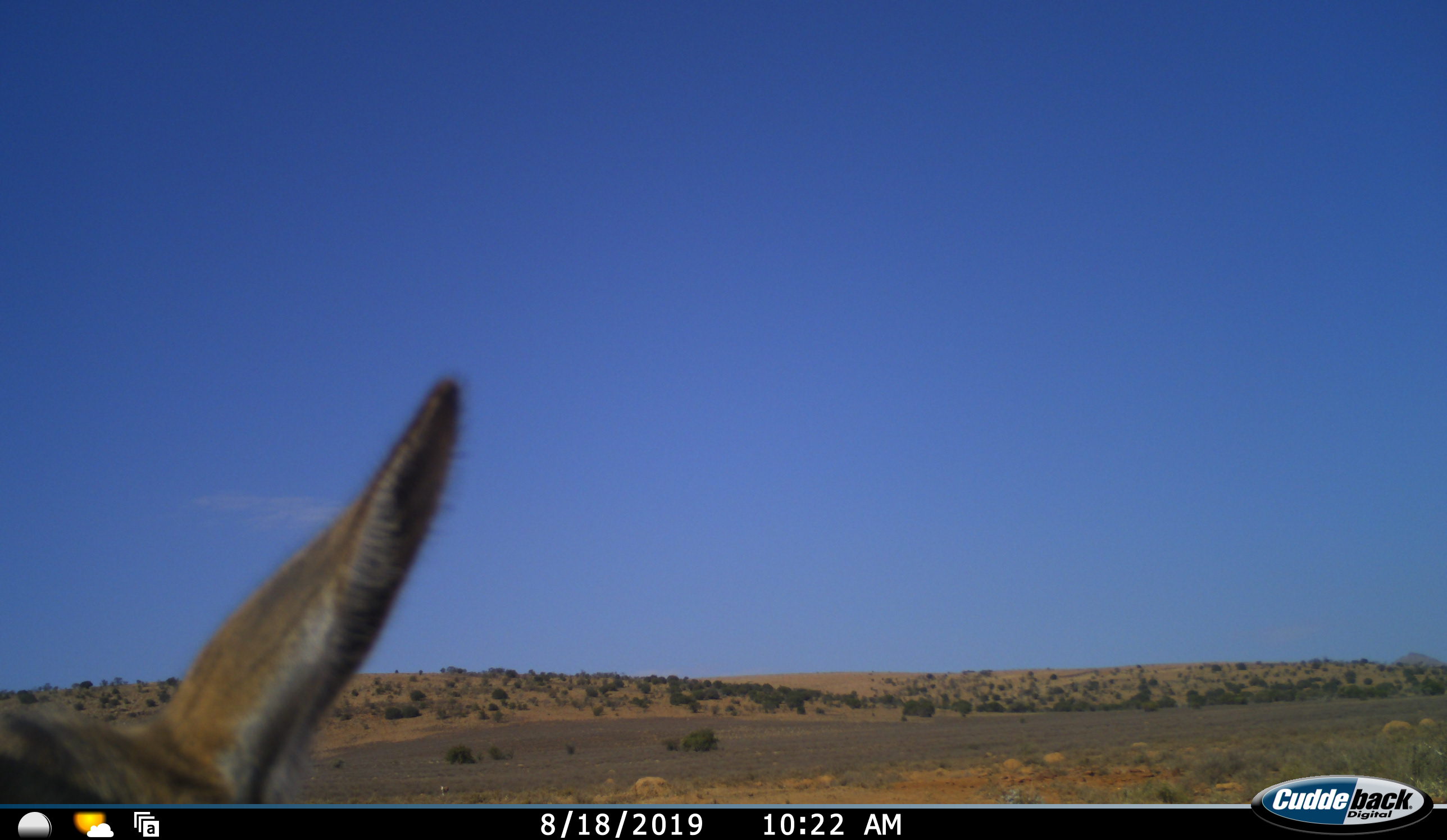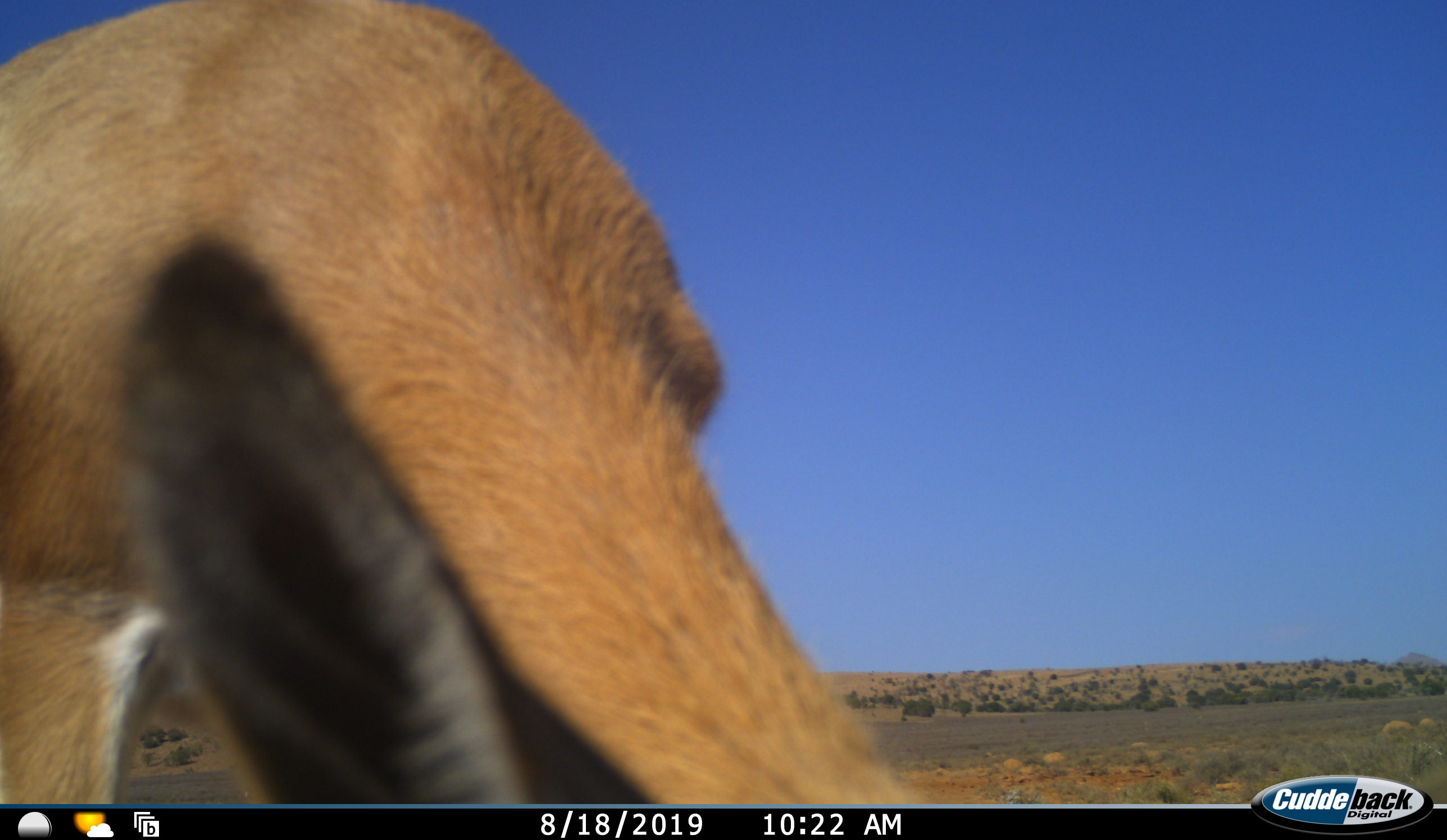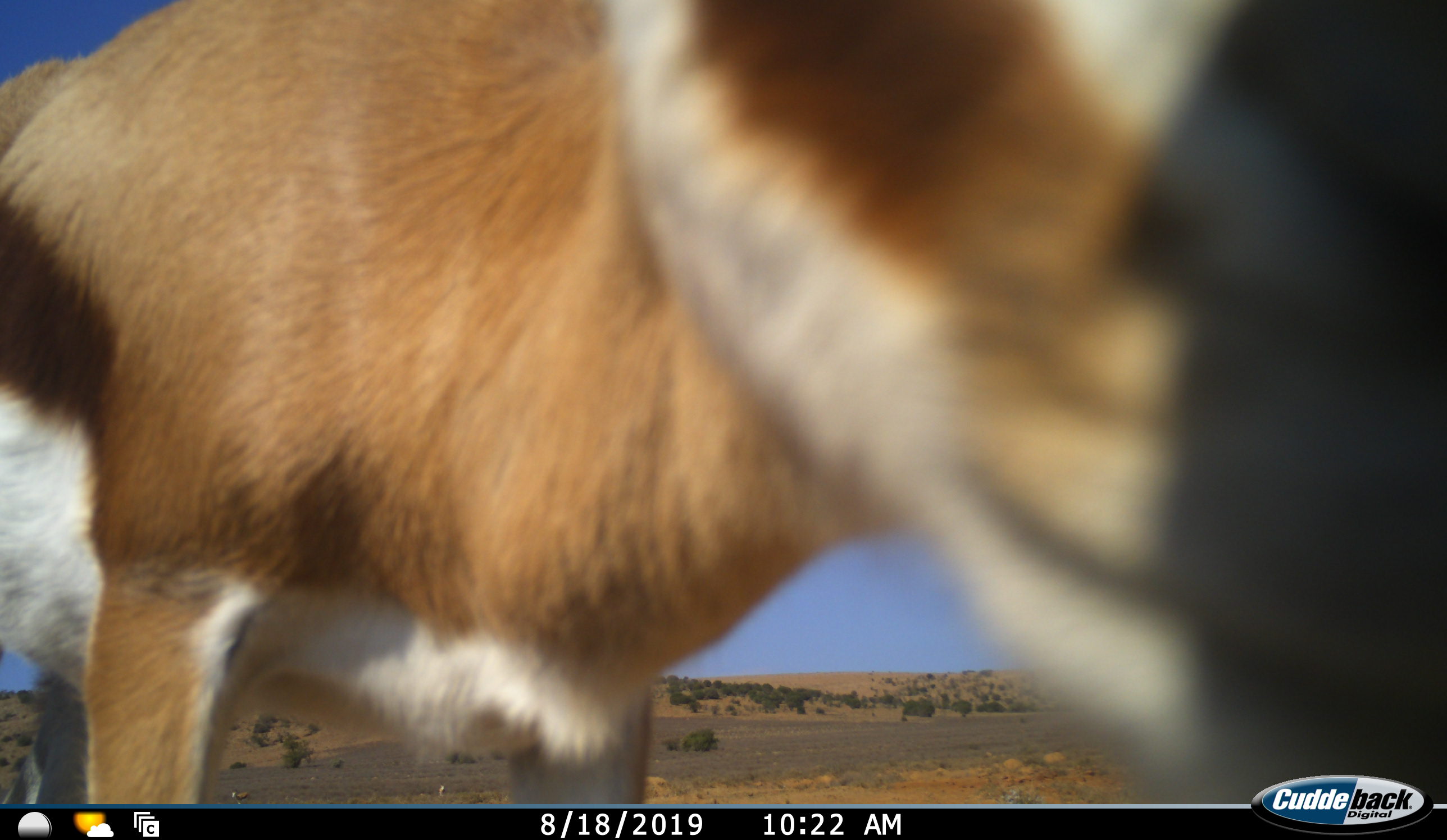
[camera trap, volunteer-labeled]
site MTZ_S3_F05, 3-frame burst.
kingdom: Animalia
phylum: Chordata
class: Mammalia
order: Artiodactyla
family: Bovidae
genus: Antidorcas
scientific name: Antidorcas marsupialis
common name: springbok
Springbok (Antidorcas marsupialis), count 1. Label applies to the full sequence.